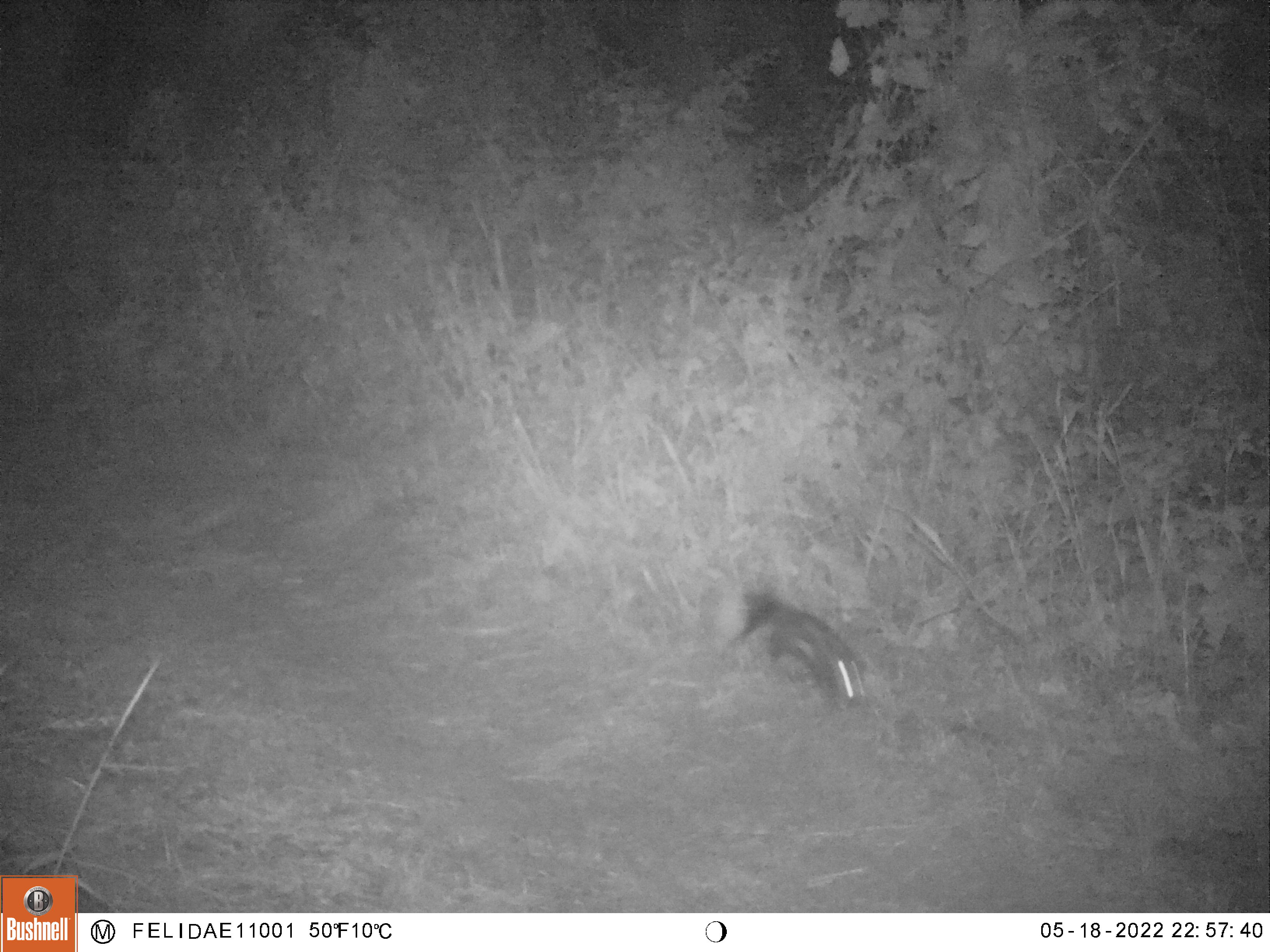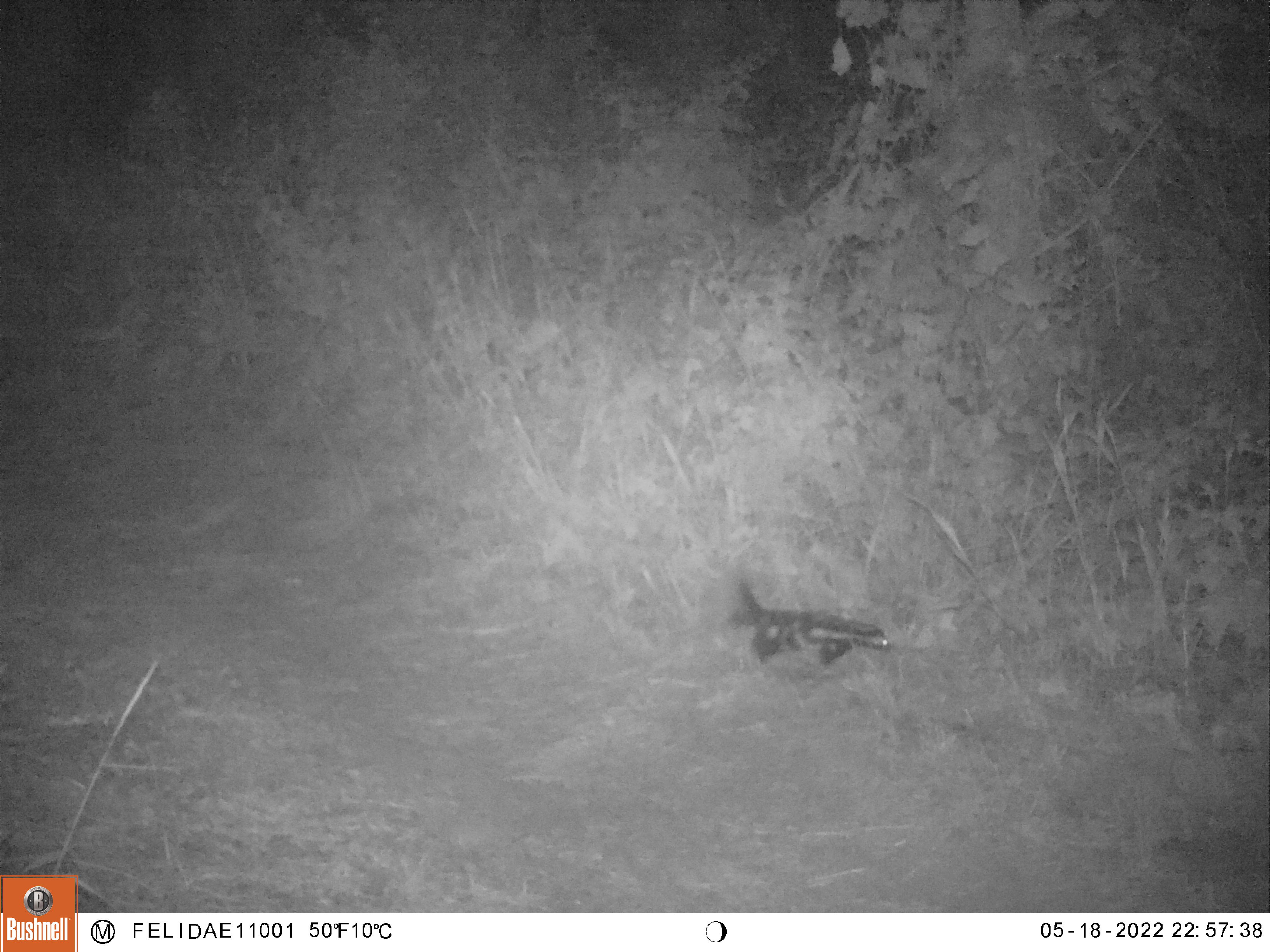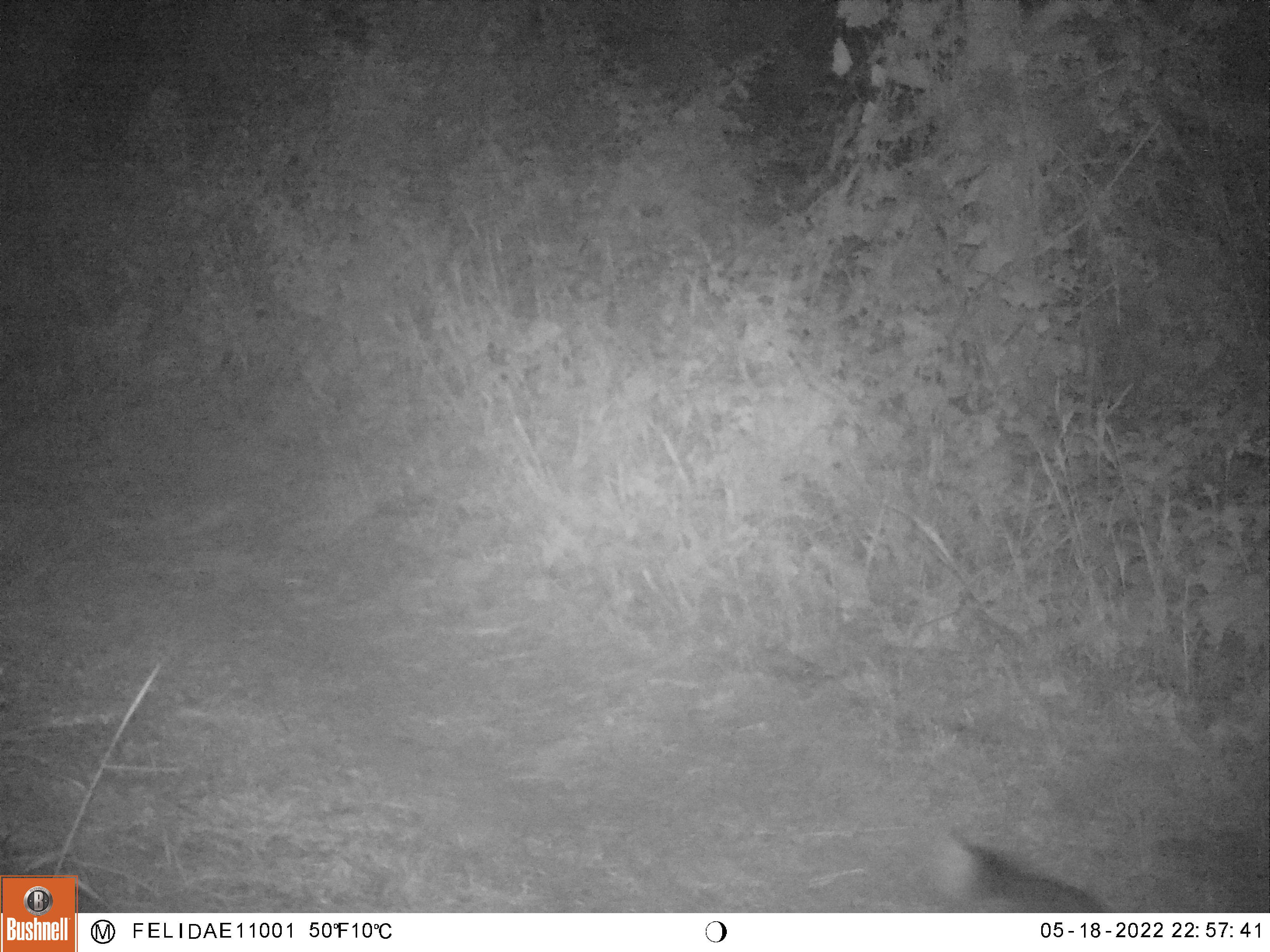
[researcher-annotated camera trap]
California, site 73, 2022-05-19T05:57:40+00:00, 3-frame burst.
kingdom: Animalia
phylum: Chordata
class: Mammalia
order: Carnivora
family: Mephitidae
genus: Spilogale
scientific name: Spilogale gracilis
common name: western spotted skunk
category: spotted skunk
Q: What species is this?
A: Spotted skunk (western spotted skunk) (Spilogale gracilis).